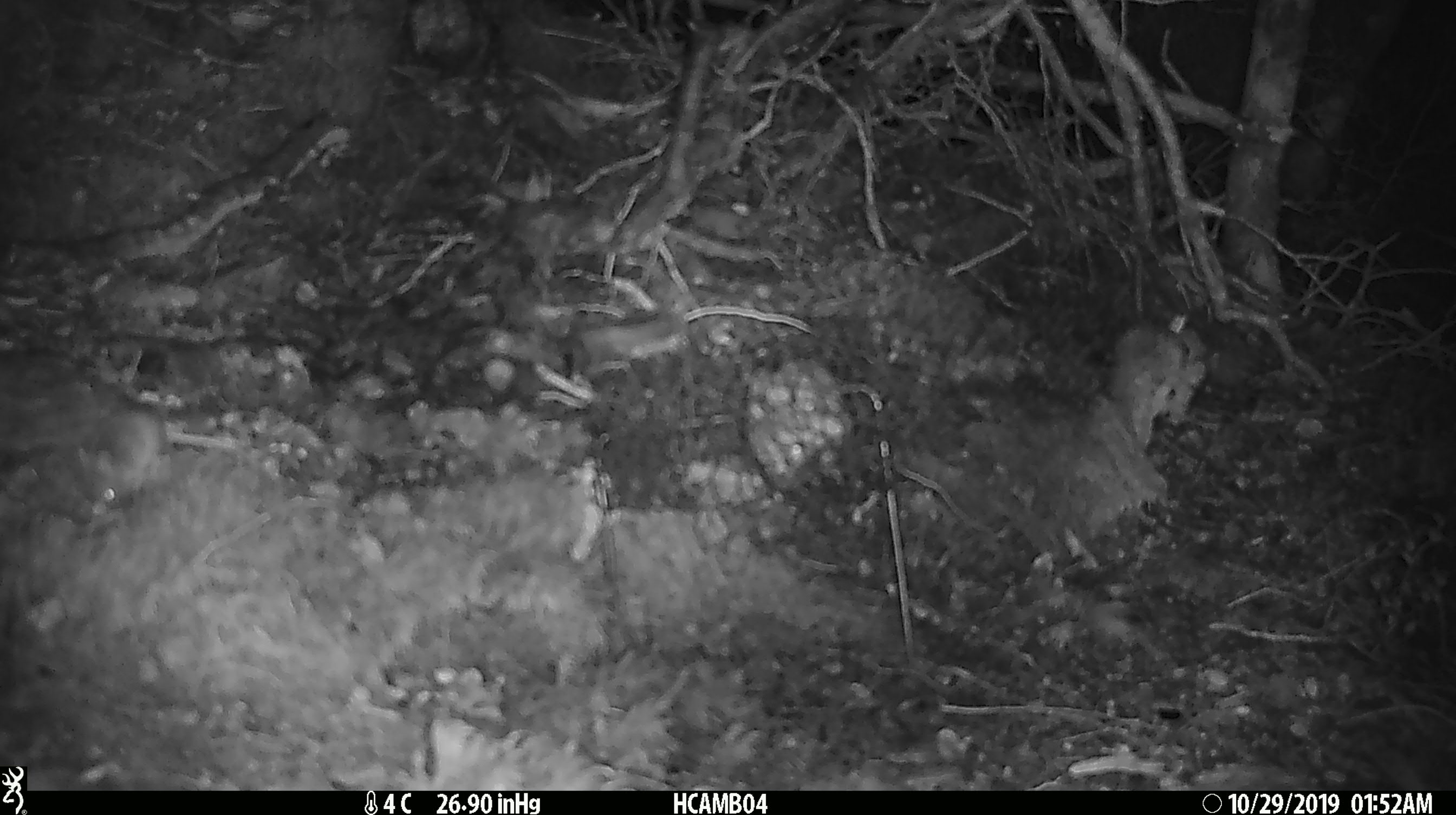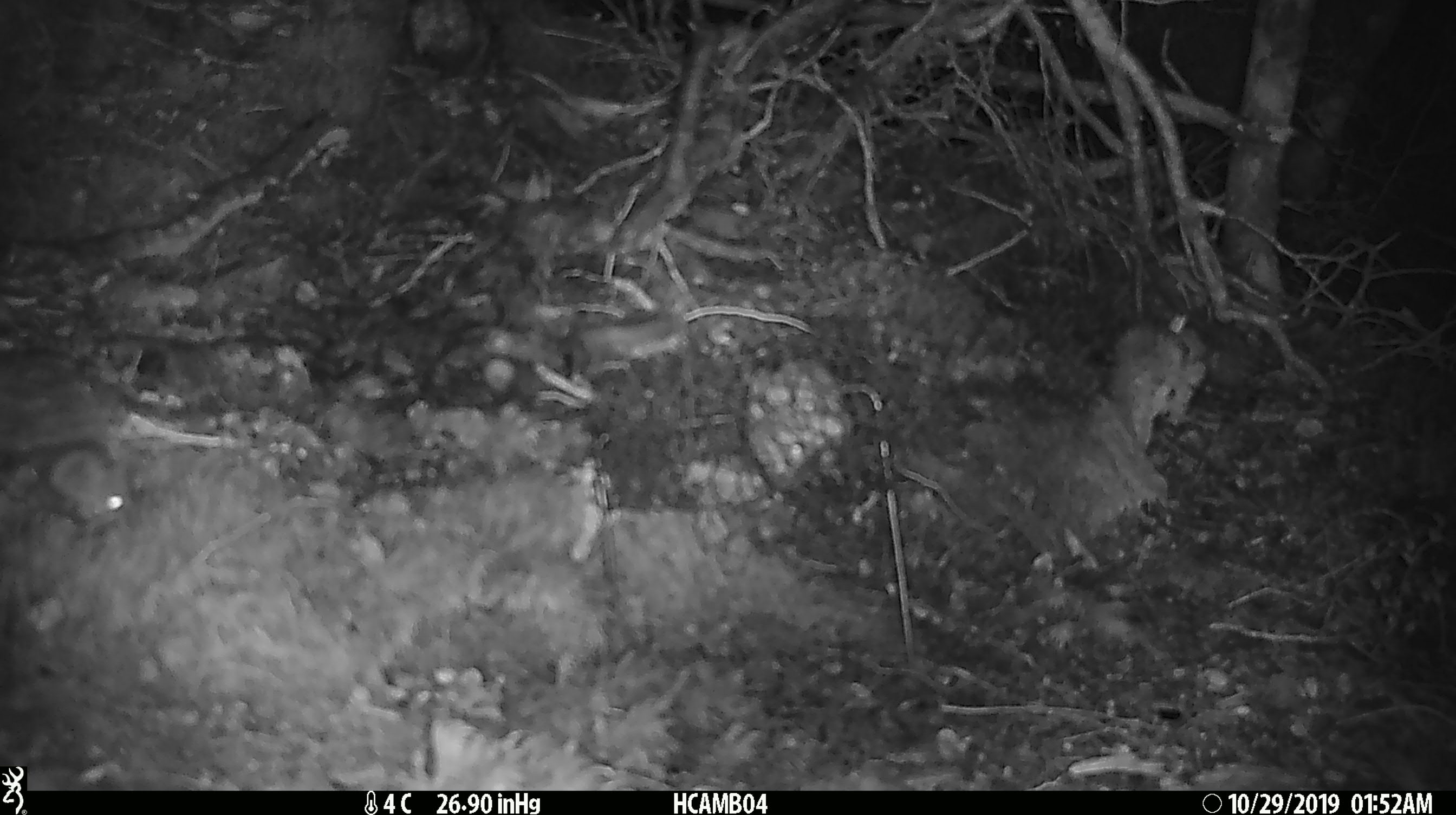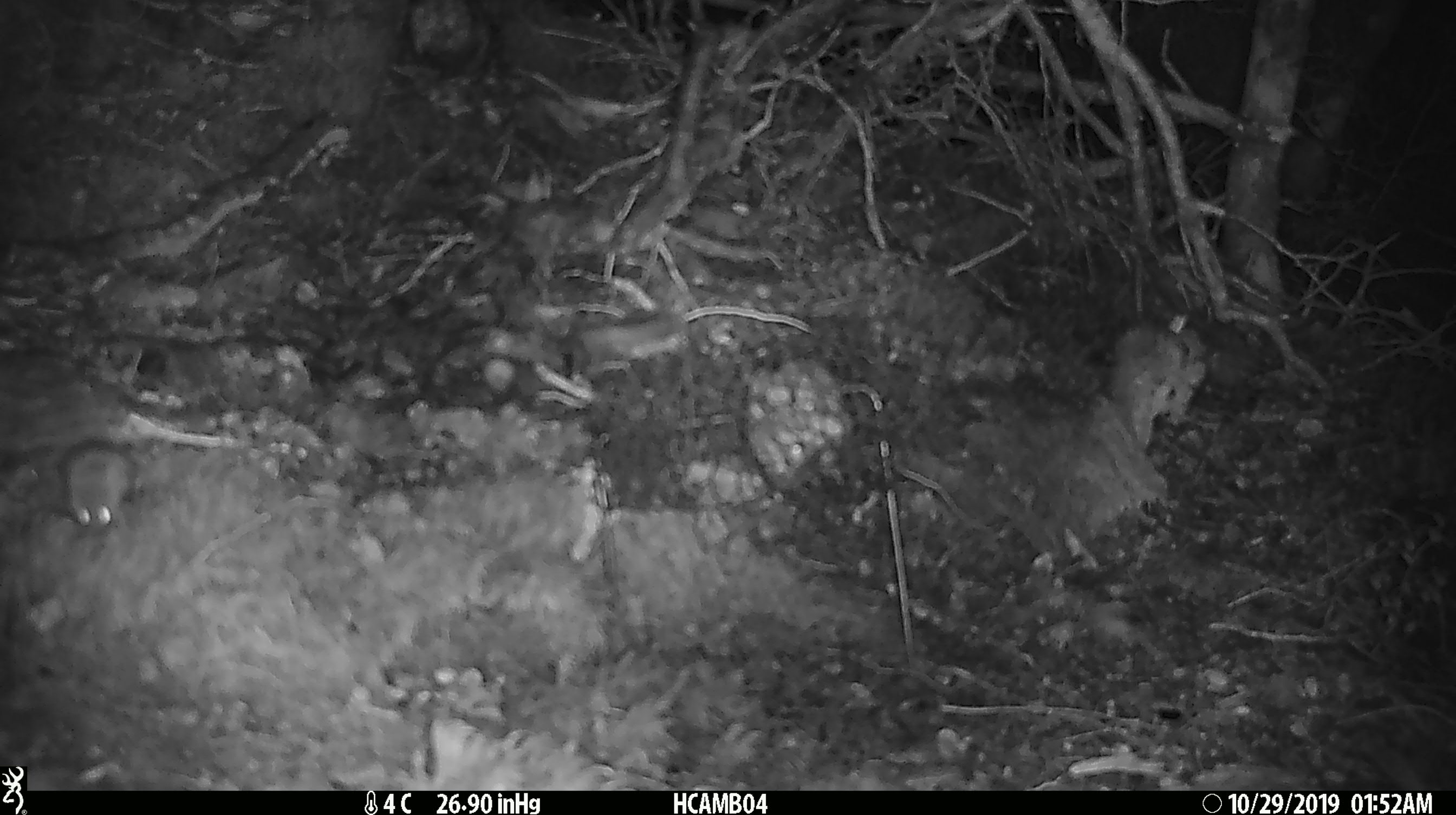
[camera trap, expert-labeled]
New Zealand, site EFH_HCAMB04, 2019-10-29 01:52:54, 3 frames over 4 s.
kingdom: Animalia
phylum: Chordata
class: Mammalia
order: Rodentia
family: Muridae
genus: Mus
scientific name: Mus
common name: mouse